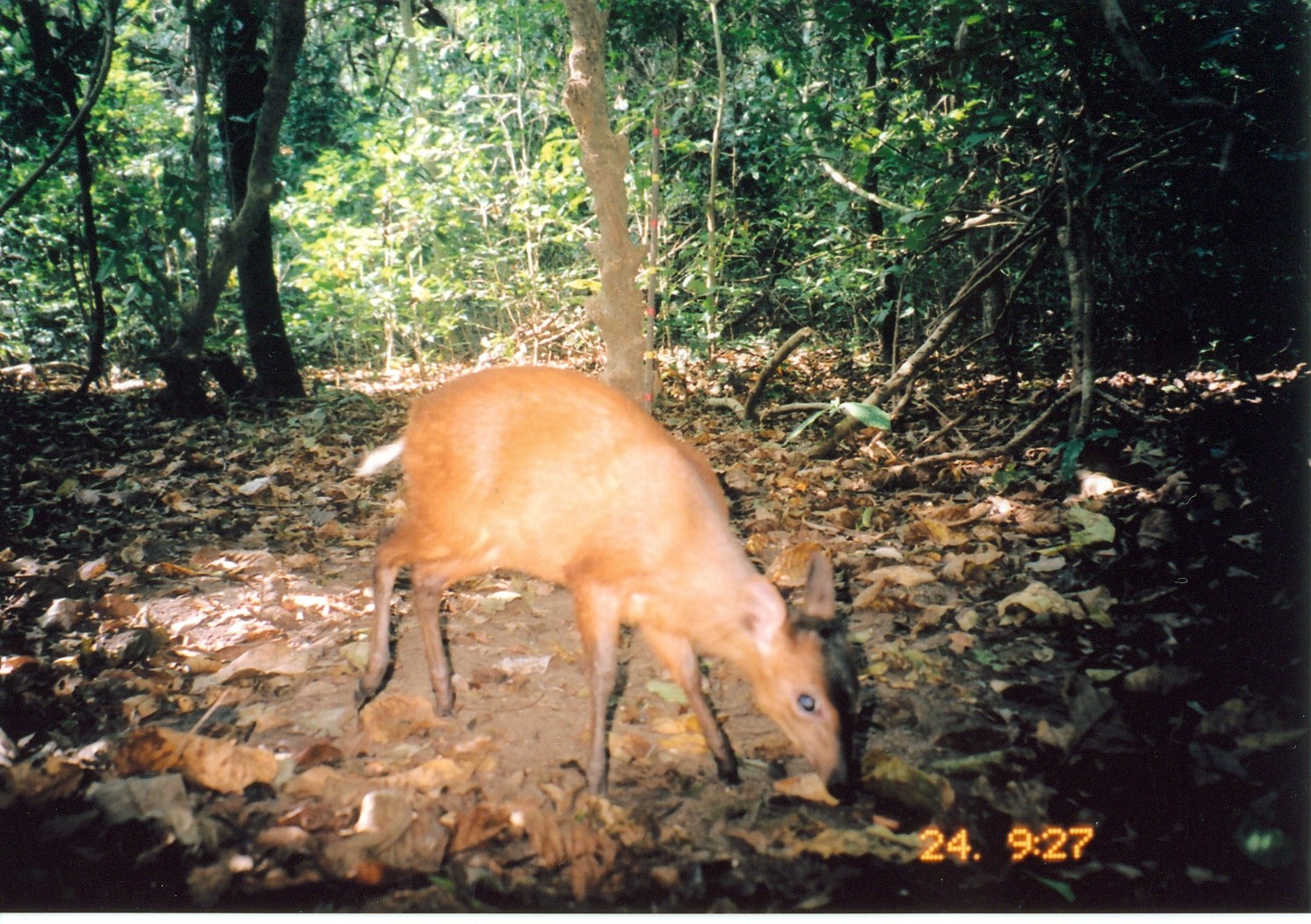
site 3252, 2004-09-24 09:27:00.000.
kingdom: Animalia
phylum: Chordata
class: Mammalia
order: Artiodactyla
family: Bovidae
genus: Cephalophus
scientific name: Cephalophus harveyi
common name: harvey's duiker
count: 1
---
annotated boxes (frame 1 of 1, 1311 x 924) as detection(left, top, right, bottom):
cephalophus harveyi: detection(352, 362, 865, 796)